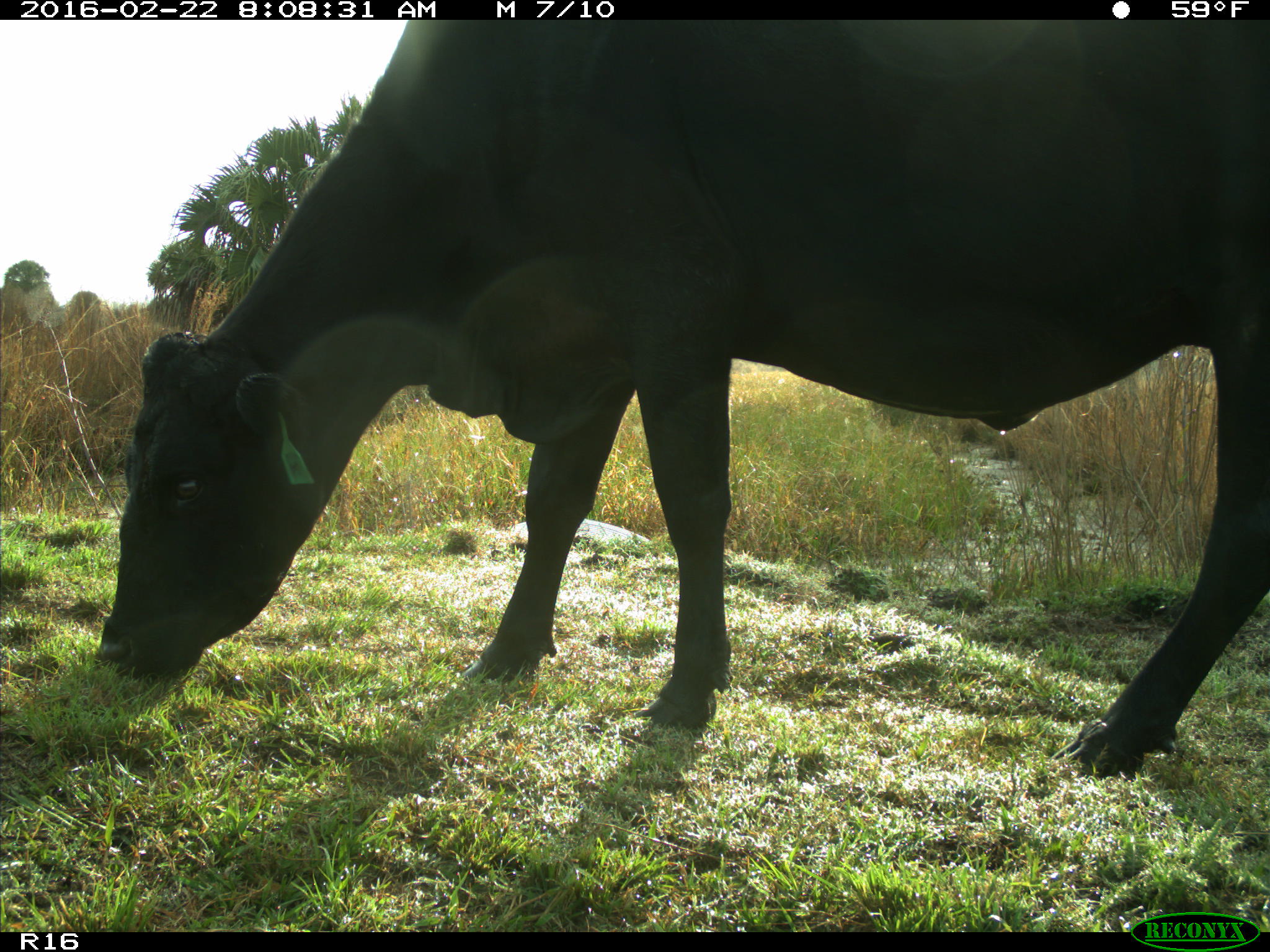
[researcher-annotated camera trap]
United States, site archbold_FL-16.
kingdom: Animalia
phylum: Chordata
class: Mammalia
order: Artiodactyla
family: Bovidae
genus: Bos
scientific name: Bos taurus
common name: domestic cow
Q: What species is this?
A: Bos taurus (domestic cow).